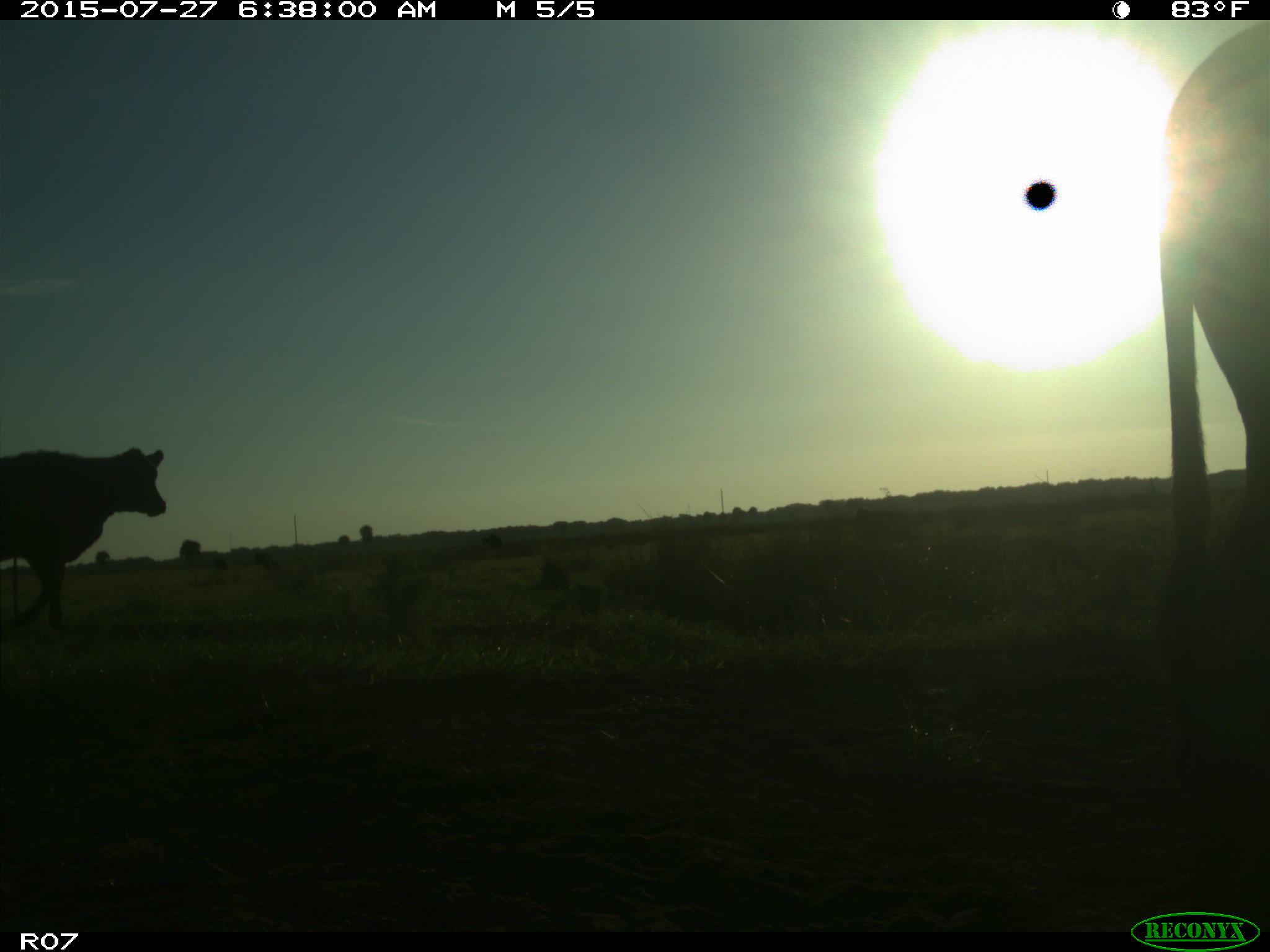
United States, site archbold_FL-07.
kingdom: Animalia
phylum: Chordata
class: Mammalia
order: Artiodactyla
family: Bovidae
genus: Bos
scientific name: Bos taurus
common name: domestic cow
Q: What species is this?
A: Bos taurus (domestic cow).